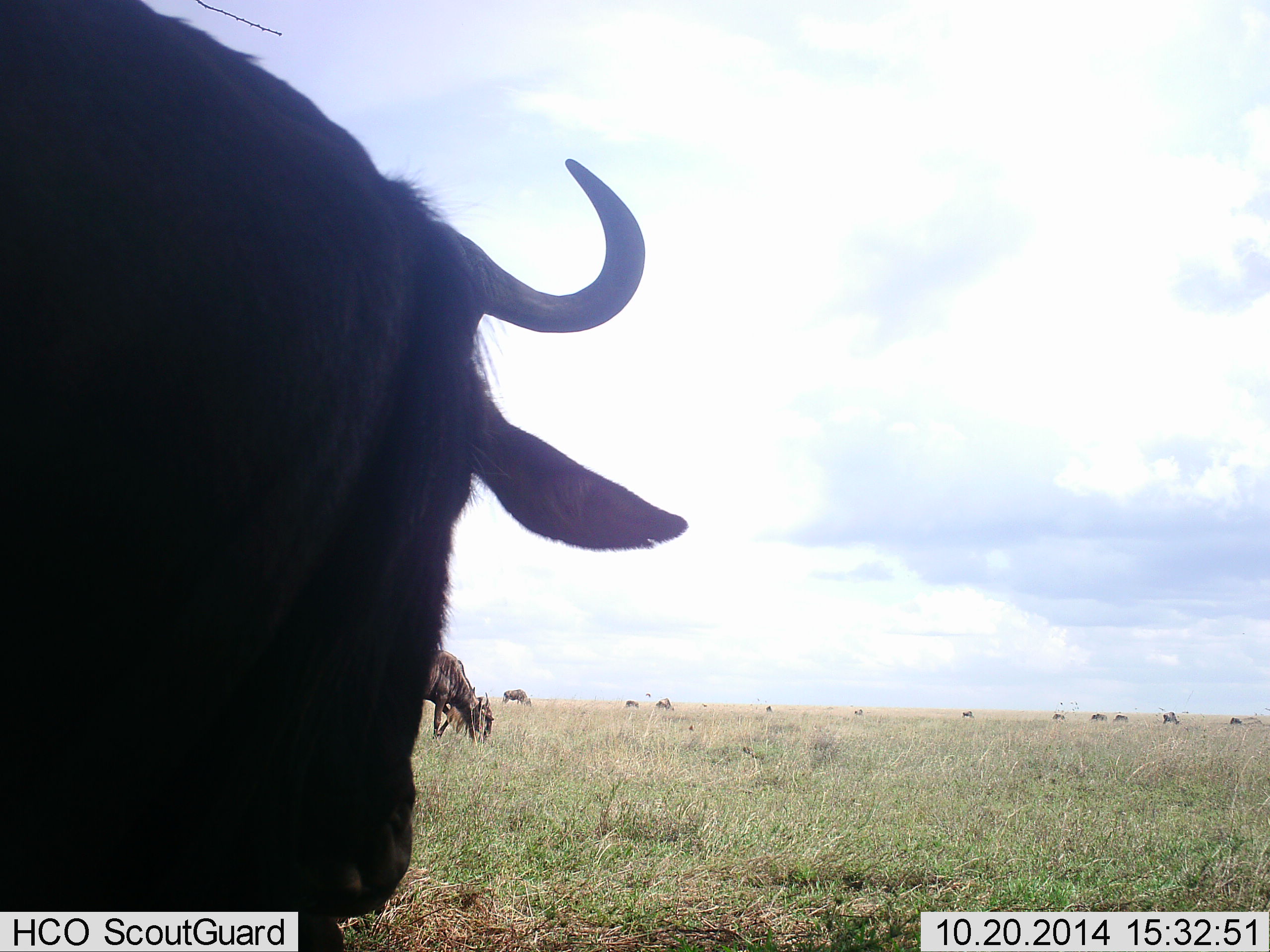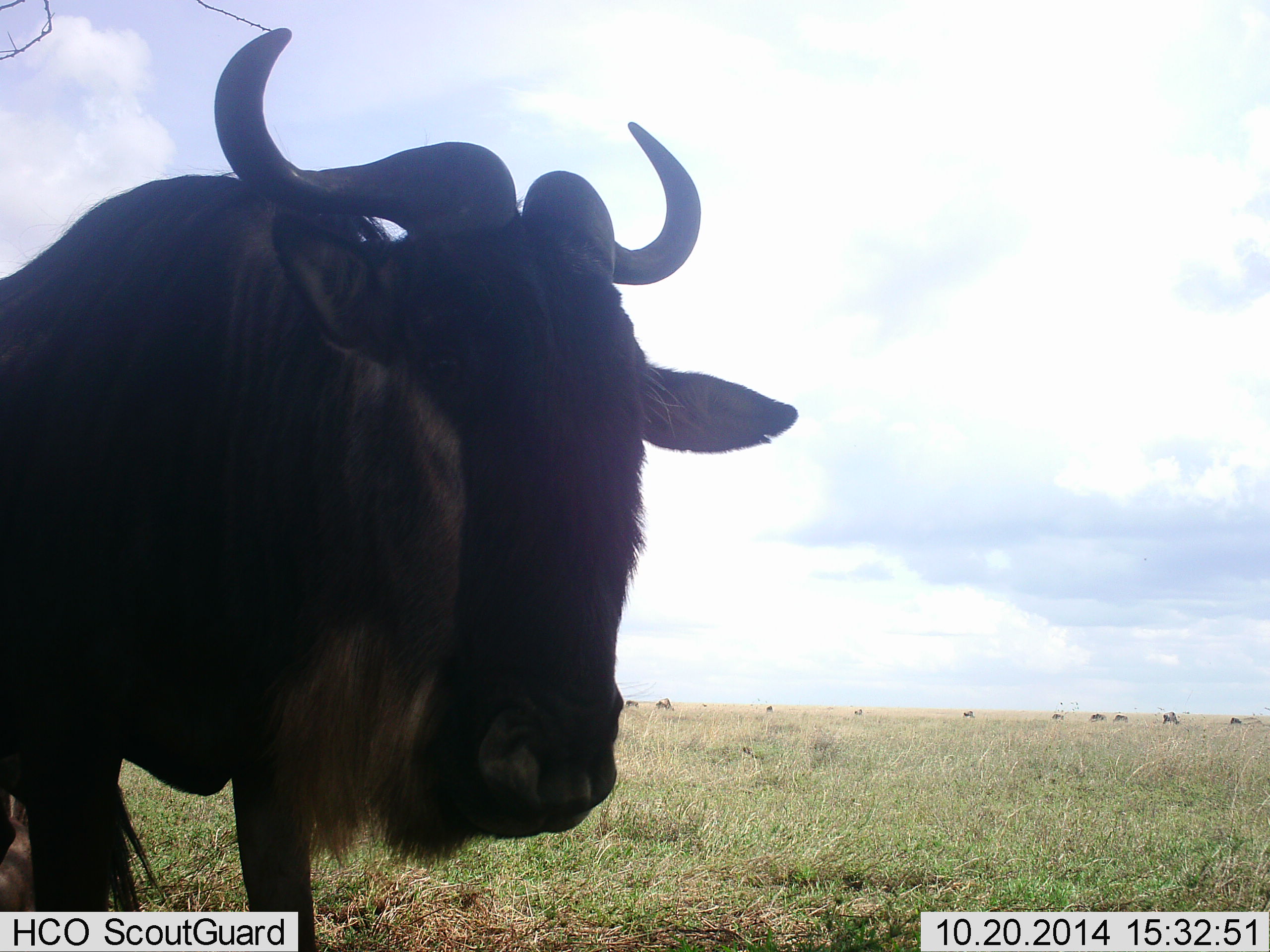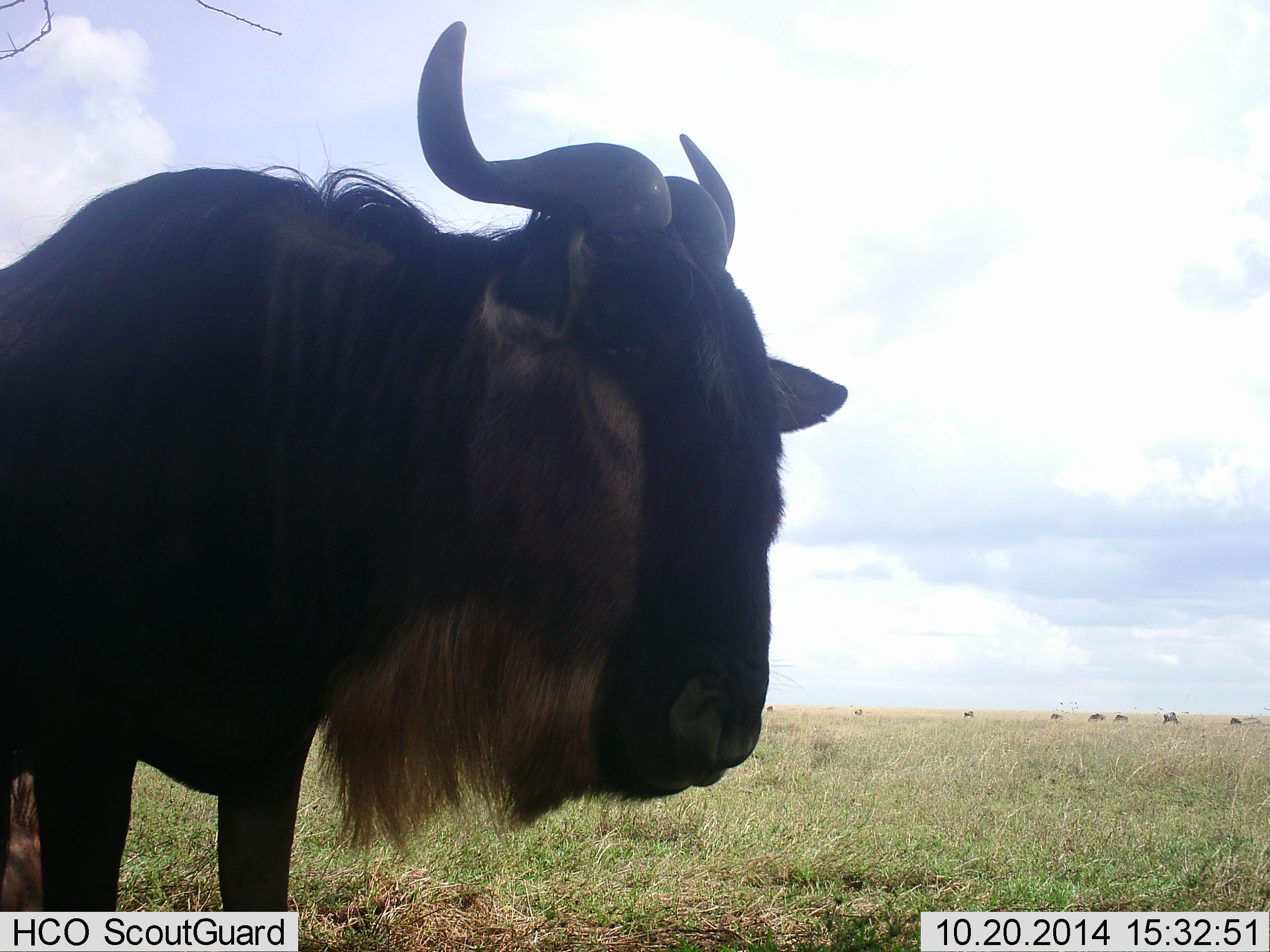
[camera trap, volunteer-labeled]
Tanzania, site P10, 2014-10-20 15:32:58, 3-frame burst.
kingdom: Animalia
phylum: Chordata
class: Mammalia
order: Artiodactyla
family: Bovidae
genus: Connochaetes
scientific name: Connochaetes taurinus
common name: blue wildebeest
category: wildebeest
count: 1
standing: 100%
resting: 10%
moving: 10%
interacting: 0%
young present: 0%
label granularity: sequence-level